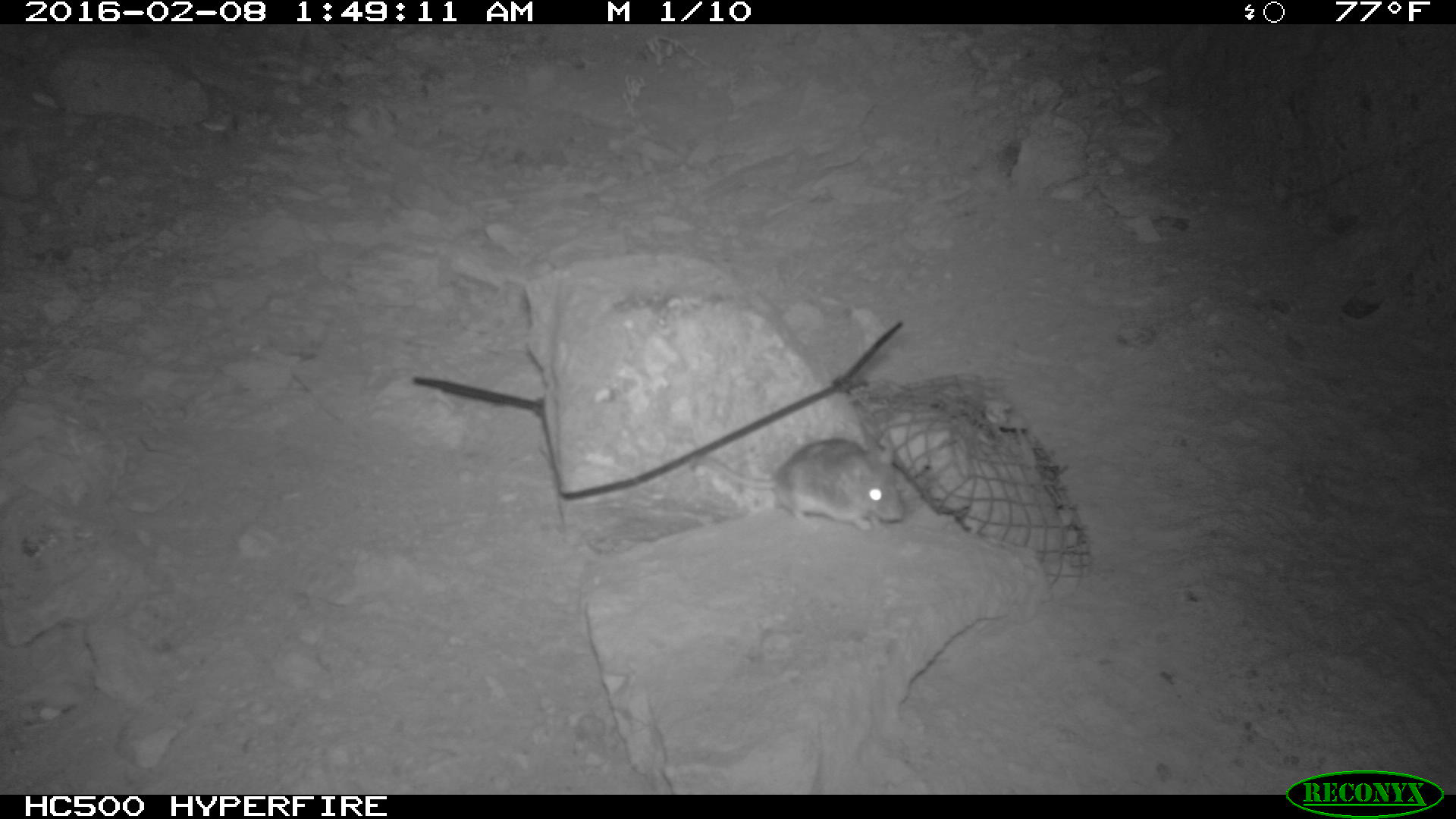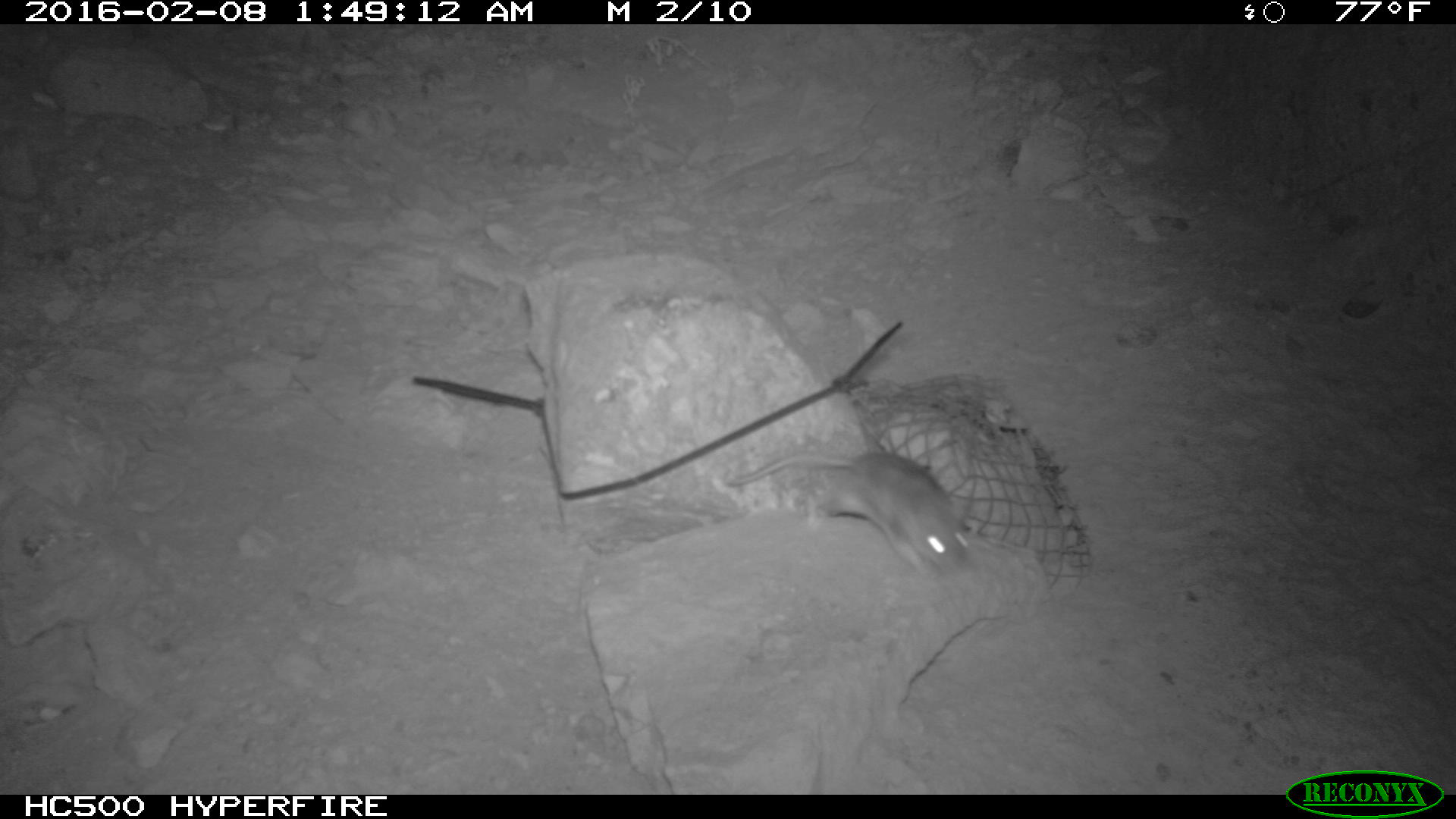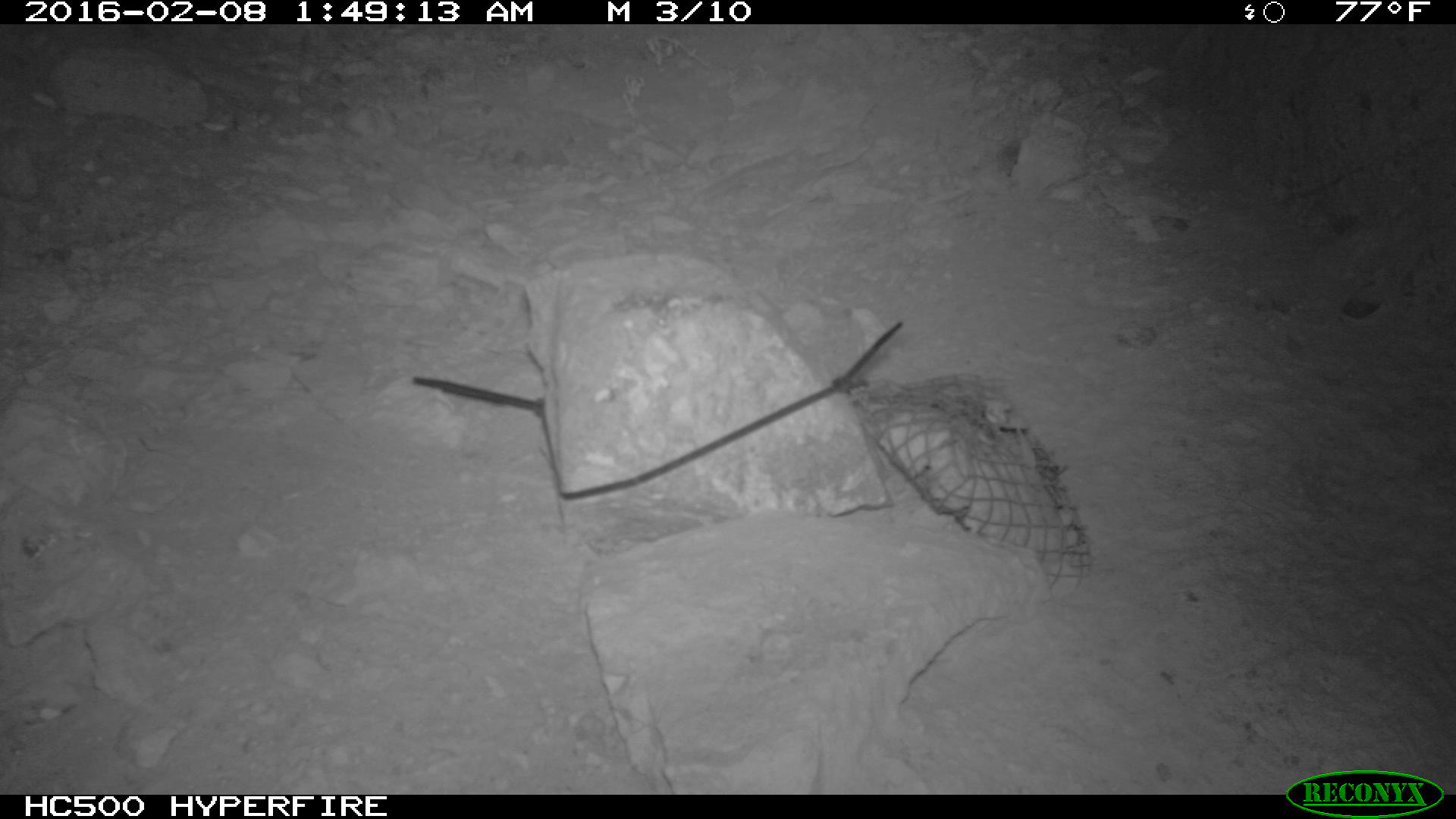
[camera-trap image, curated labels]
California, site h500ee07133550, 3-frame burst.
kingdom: Animalia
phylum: Chordata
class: Mammalia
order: Rodentia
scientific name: Rodentia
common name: rodent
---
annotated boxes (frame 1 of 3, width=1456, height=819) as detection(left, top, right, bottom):
rodent: detection(688, 438, 907, 530)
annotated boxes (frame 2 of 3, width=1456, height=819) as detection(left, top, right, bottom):
rodent: detection(723, 453, 971, 584)